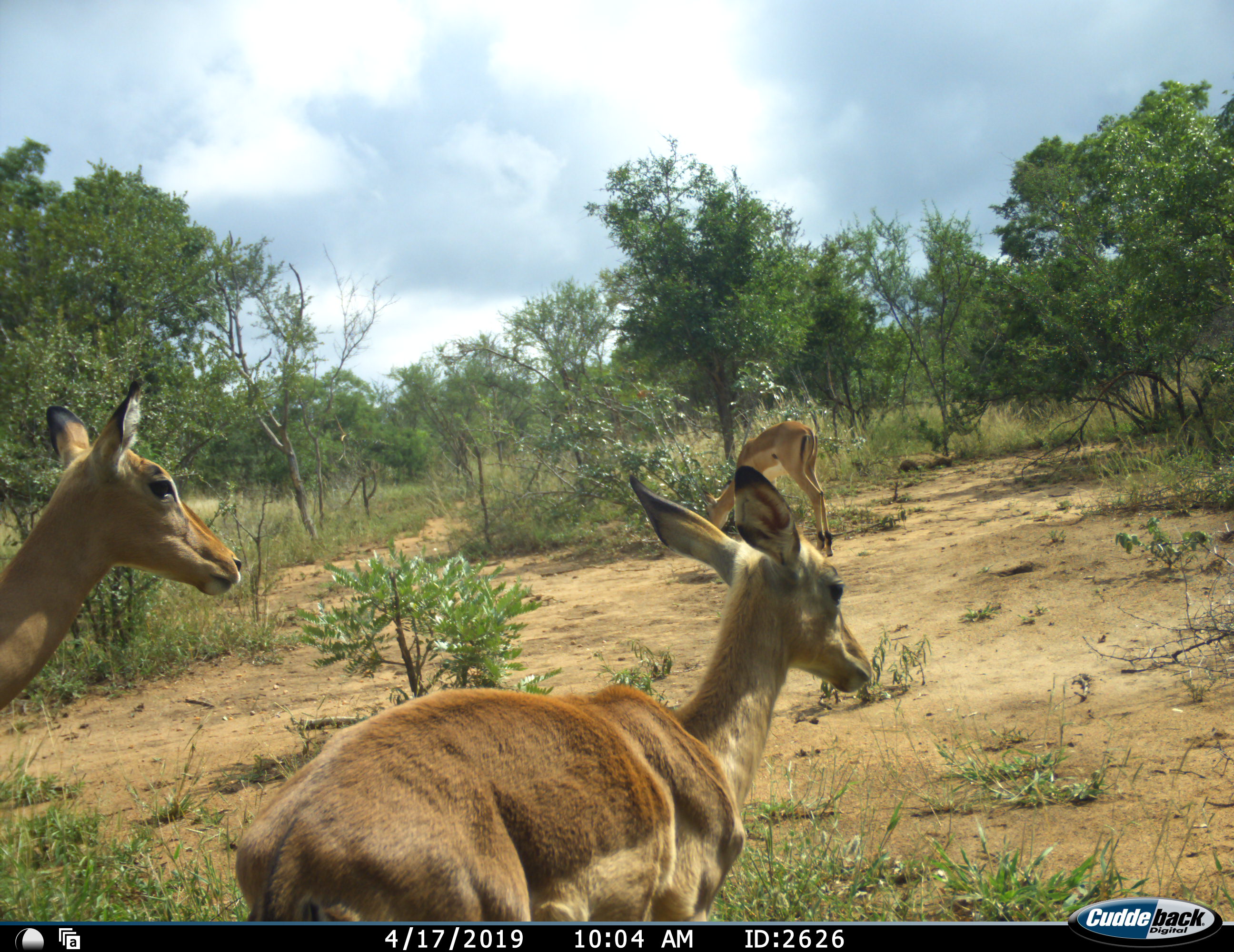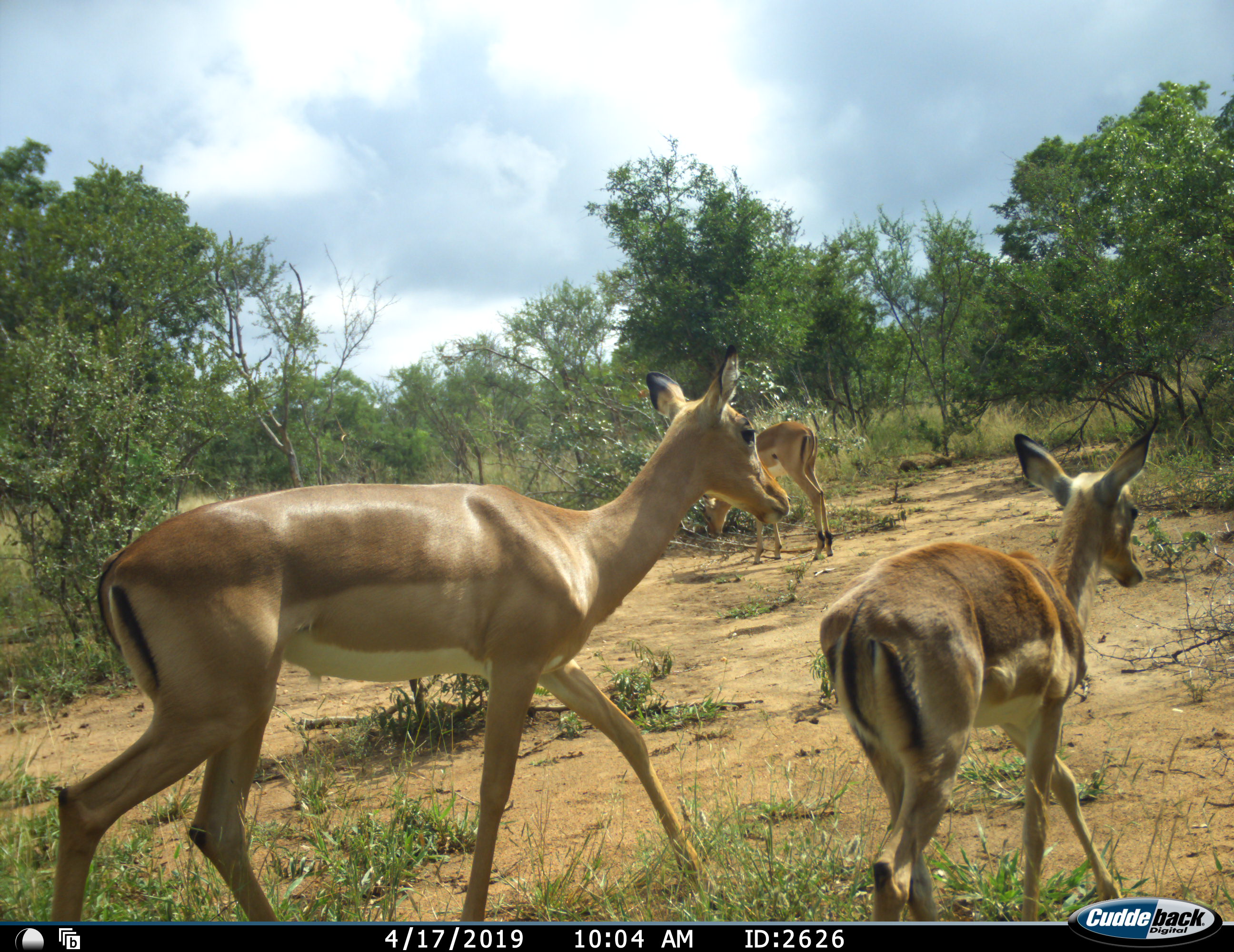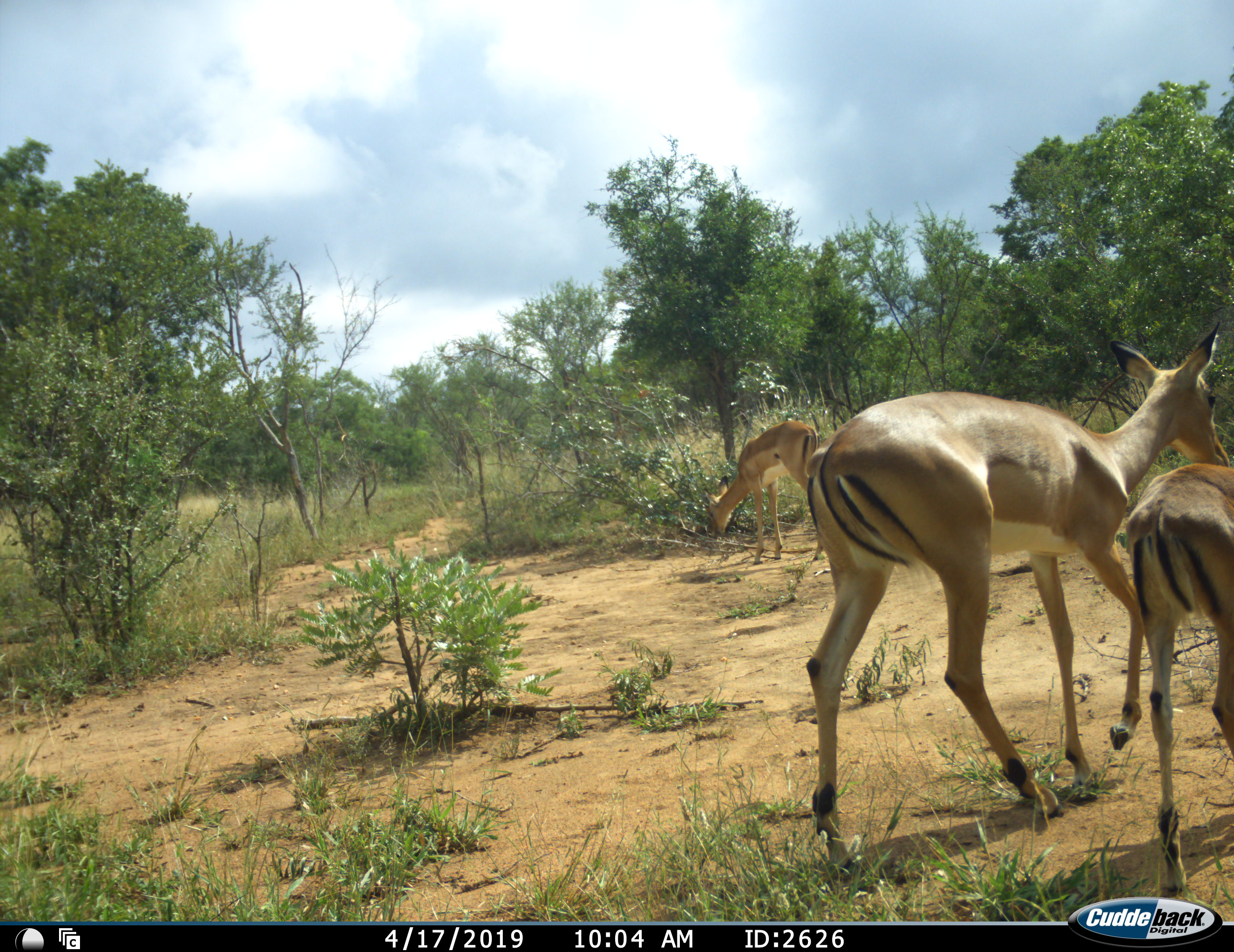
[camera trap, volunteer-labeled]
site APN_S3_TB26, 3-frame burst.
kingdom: Animalia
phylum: Chordata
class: Mammalia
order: Artiodactyla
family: Bovidae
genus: Aepyceros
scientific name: Aepyceros melampus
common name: impala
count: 3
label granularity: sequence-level